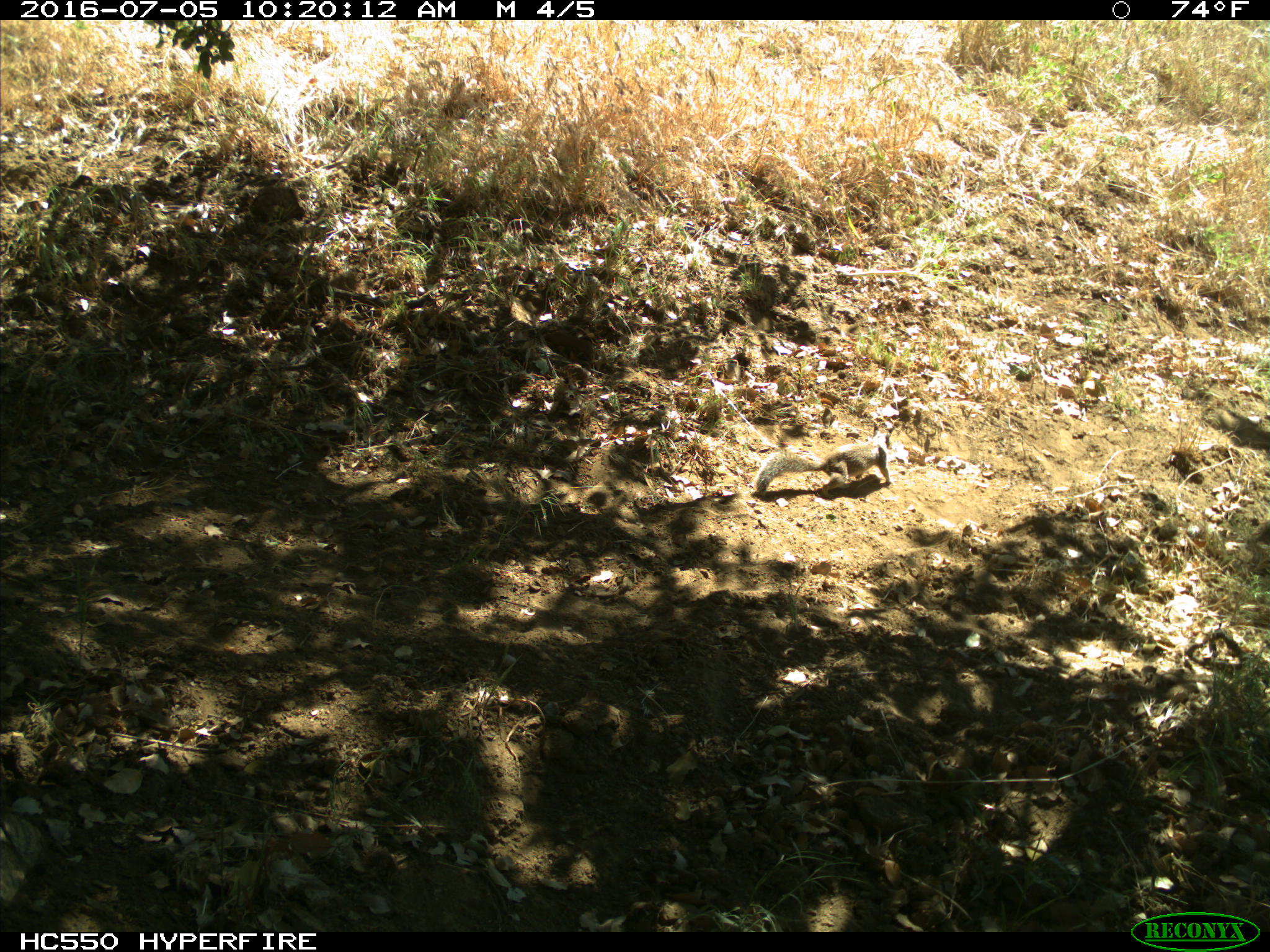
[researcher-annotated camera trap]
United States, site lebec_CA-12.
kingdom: Animalia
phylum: Chordata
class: Mammalia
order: Rodentia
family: Sciuridae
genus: Otospermophilus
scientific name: Otospermophilus beecheyi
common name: california ground squirrel